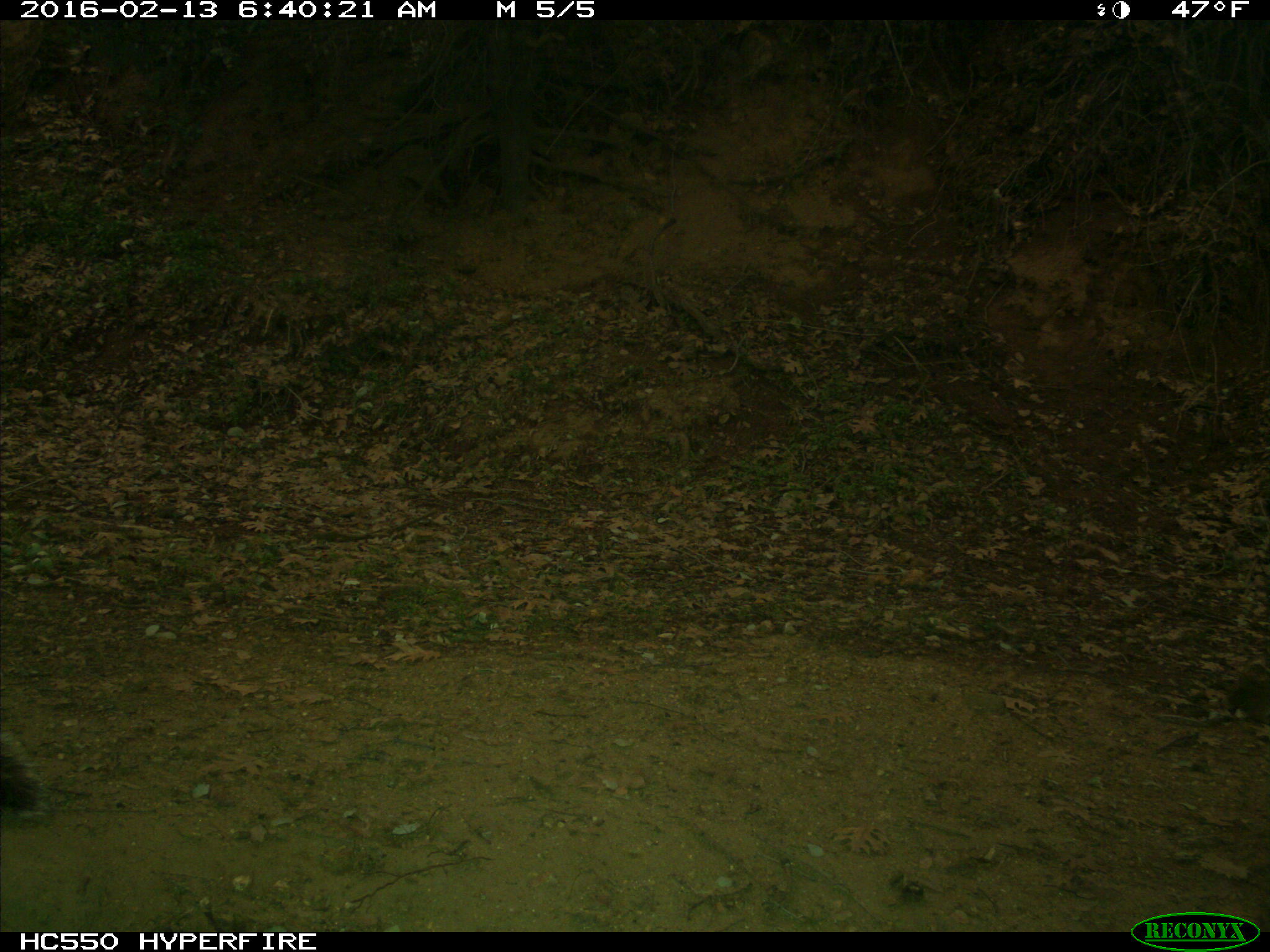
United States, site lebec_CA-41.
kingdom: Animalia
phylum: Chordata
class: Mammalia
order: Rodentia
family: Sciuridae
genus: Sciurus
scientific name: Sciurus carolinensis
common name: eastern gray squirrel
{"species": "Sciurus carolinensis (eastern gray squirrel)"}